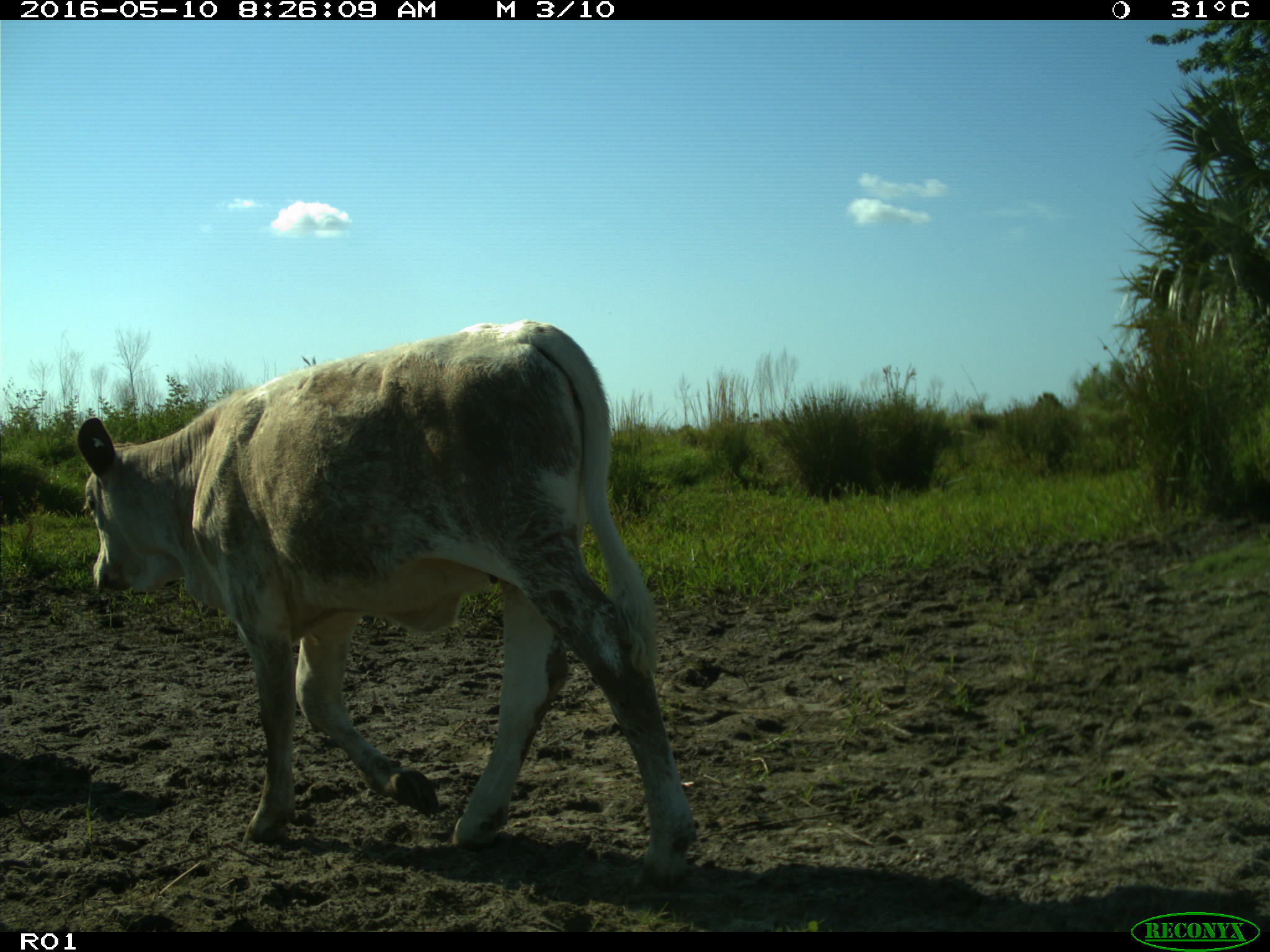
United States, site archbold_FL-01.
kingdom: Animalia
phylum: Chordata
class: Mammalia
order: Artiodactyla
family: Bovidae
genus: Bos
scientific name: Bos taurus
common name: domestic cow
Bos taurus (domestic cow).